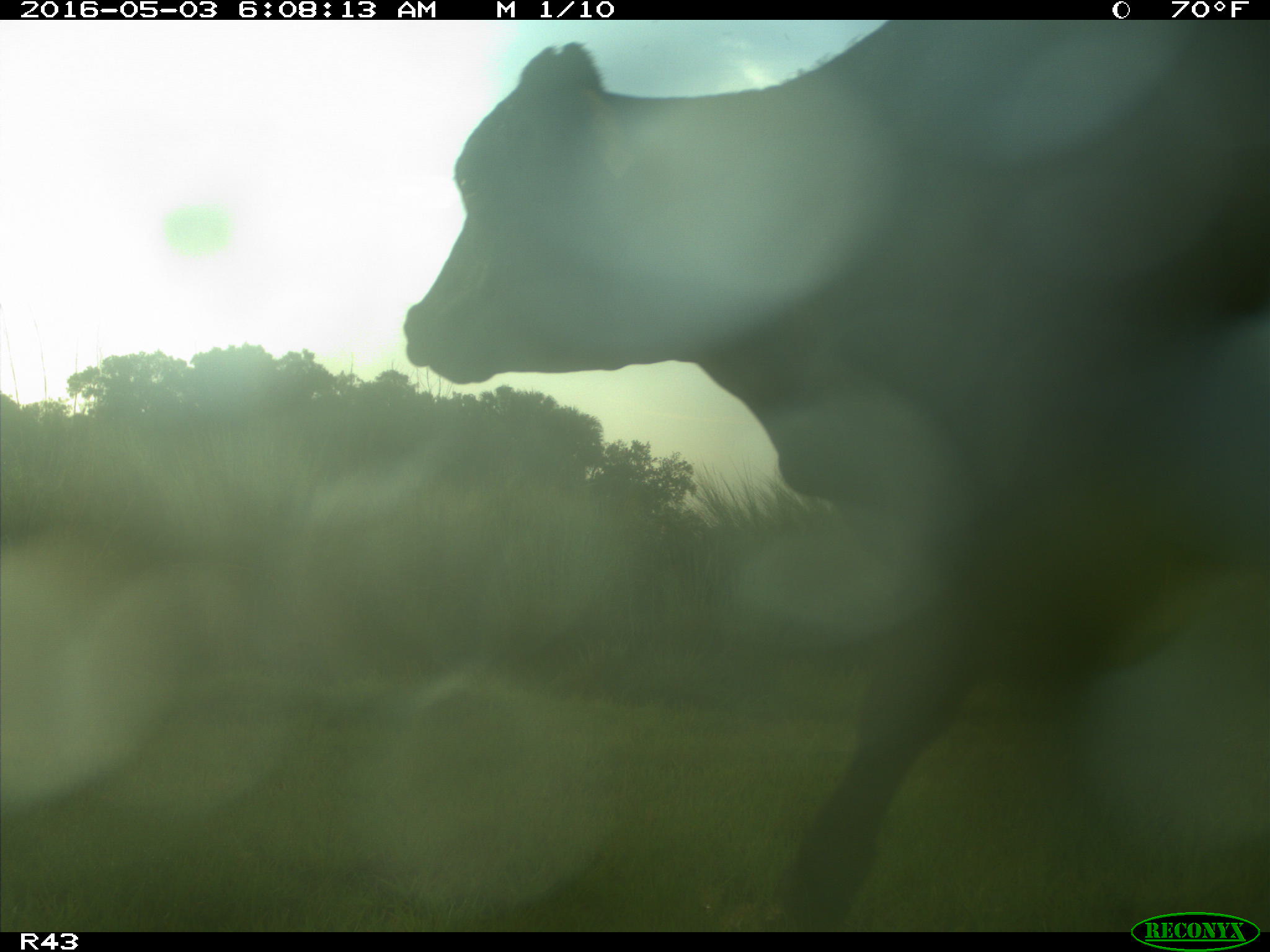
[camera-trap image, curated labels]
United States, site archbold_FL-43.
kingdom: Animalia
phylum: Chordata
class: Mammalia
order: Artiodactyla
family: Bovidae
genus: Bos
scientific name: Bos taurus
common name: domestic cow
Bos taurus (domestic cow).